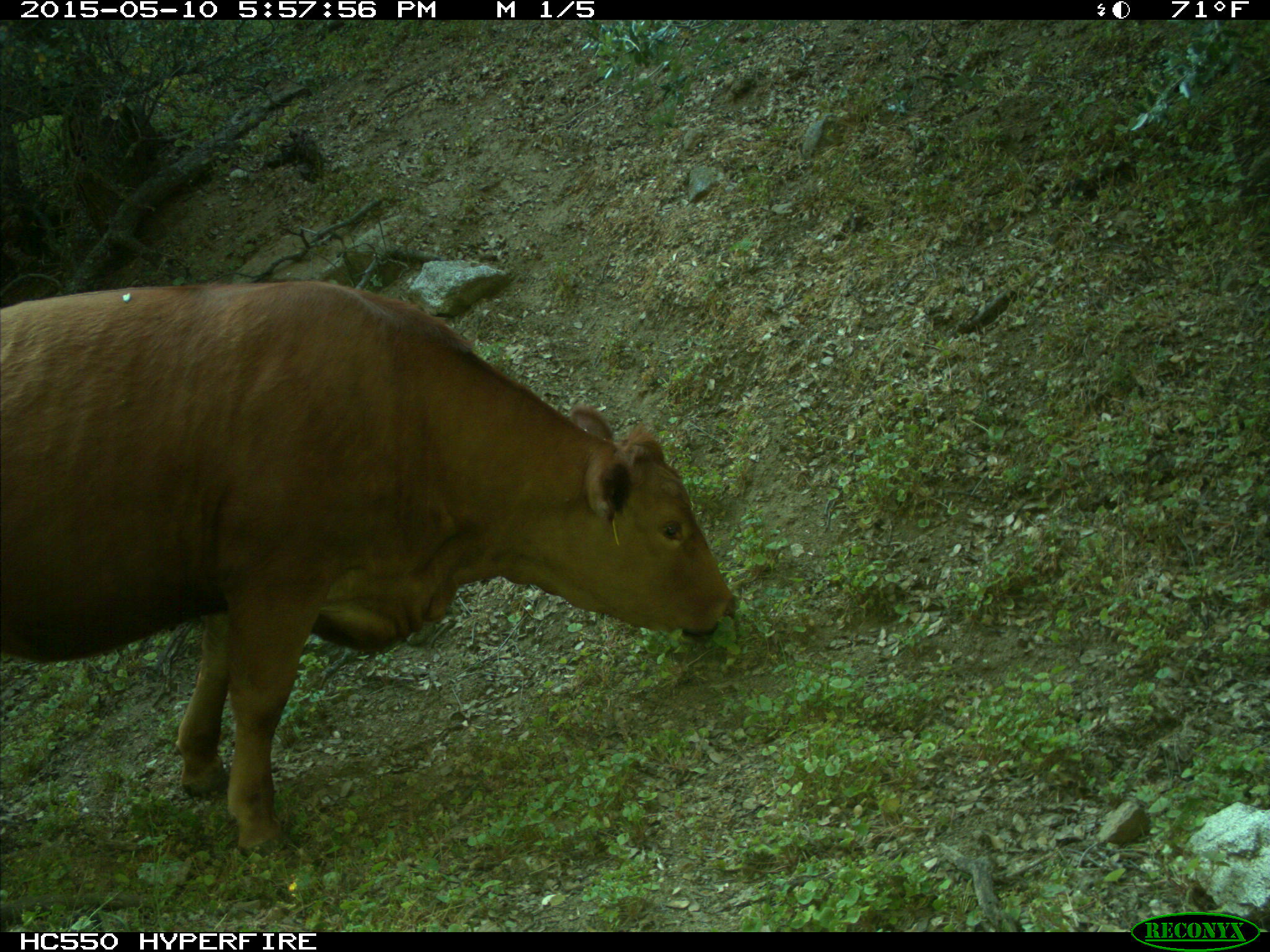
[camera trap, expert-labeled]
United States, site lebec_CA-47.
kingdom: Animalia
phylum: Chordata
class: Mammalia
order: Artiodactyla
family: Bovidae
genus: Bos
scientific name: Bos taurus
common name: domestic cow